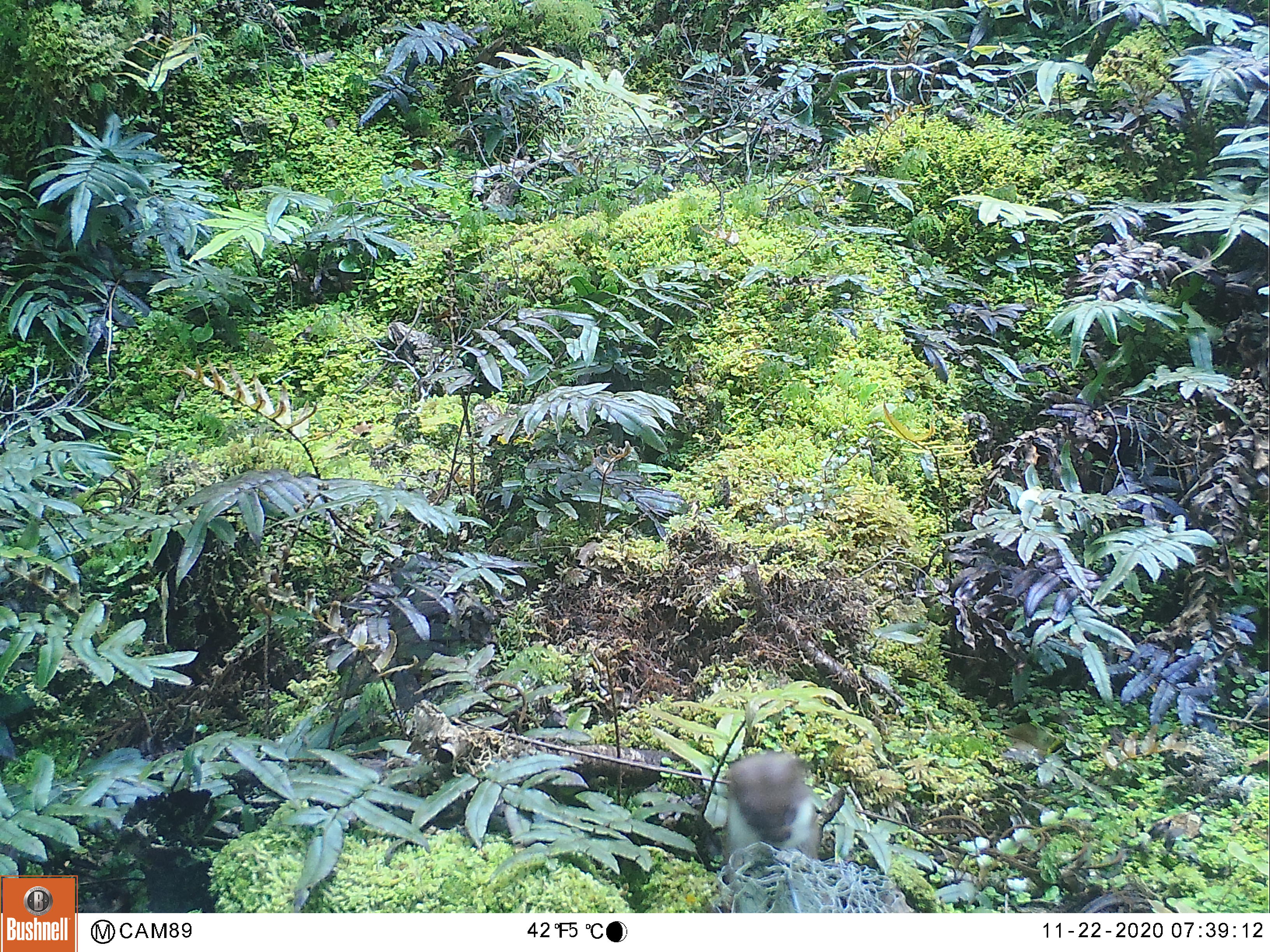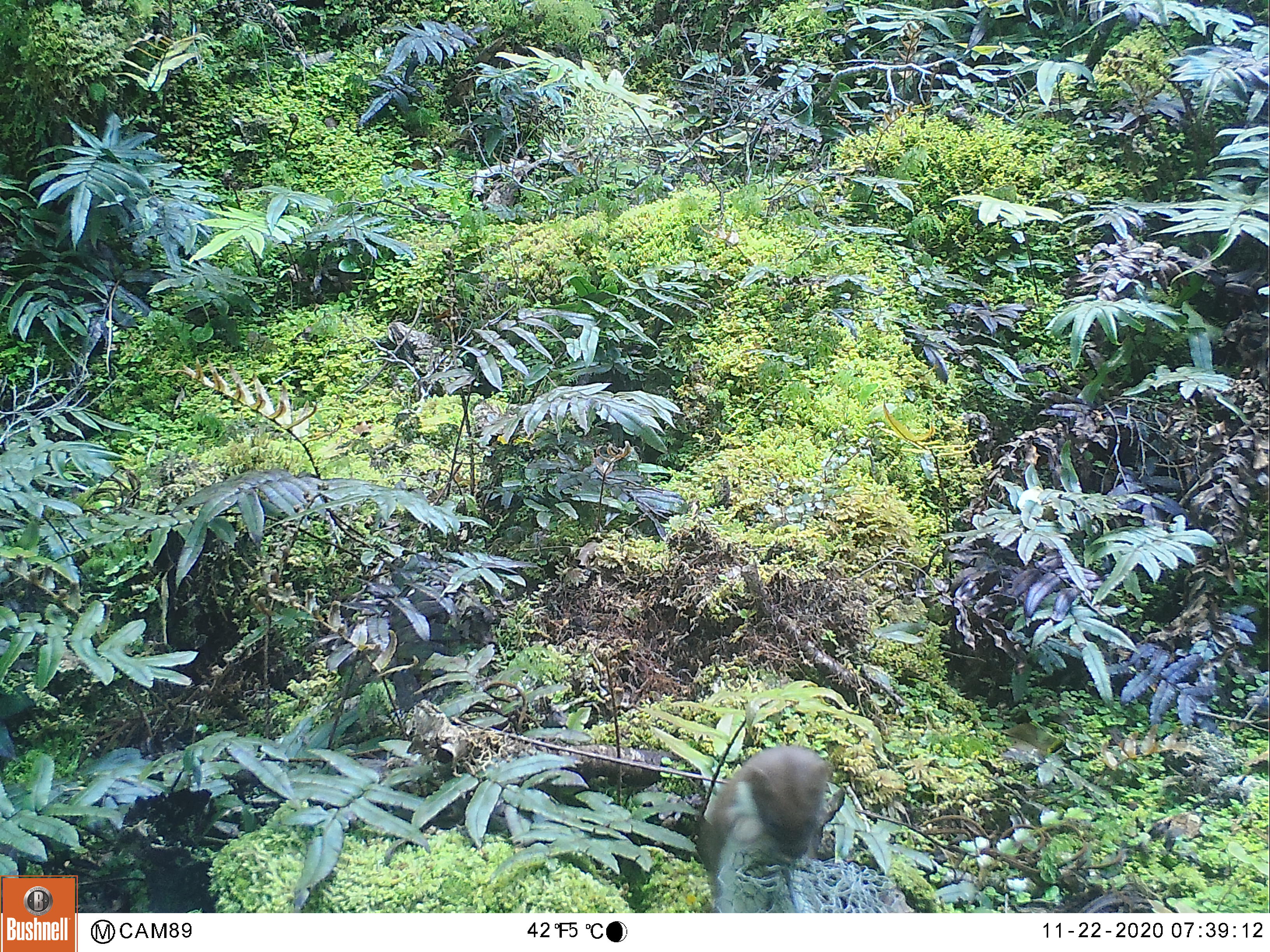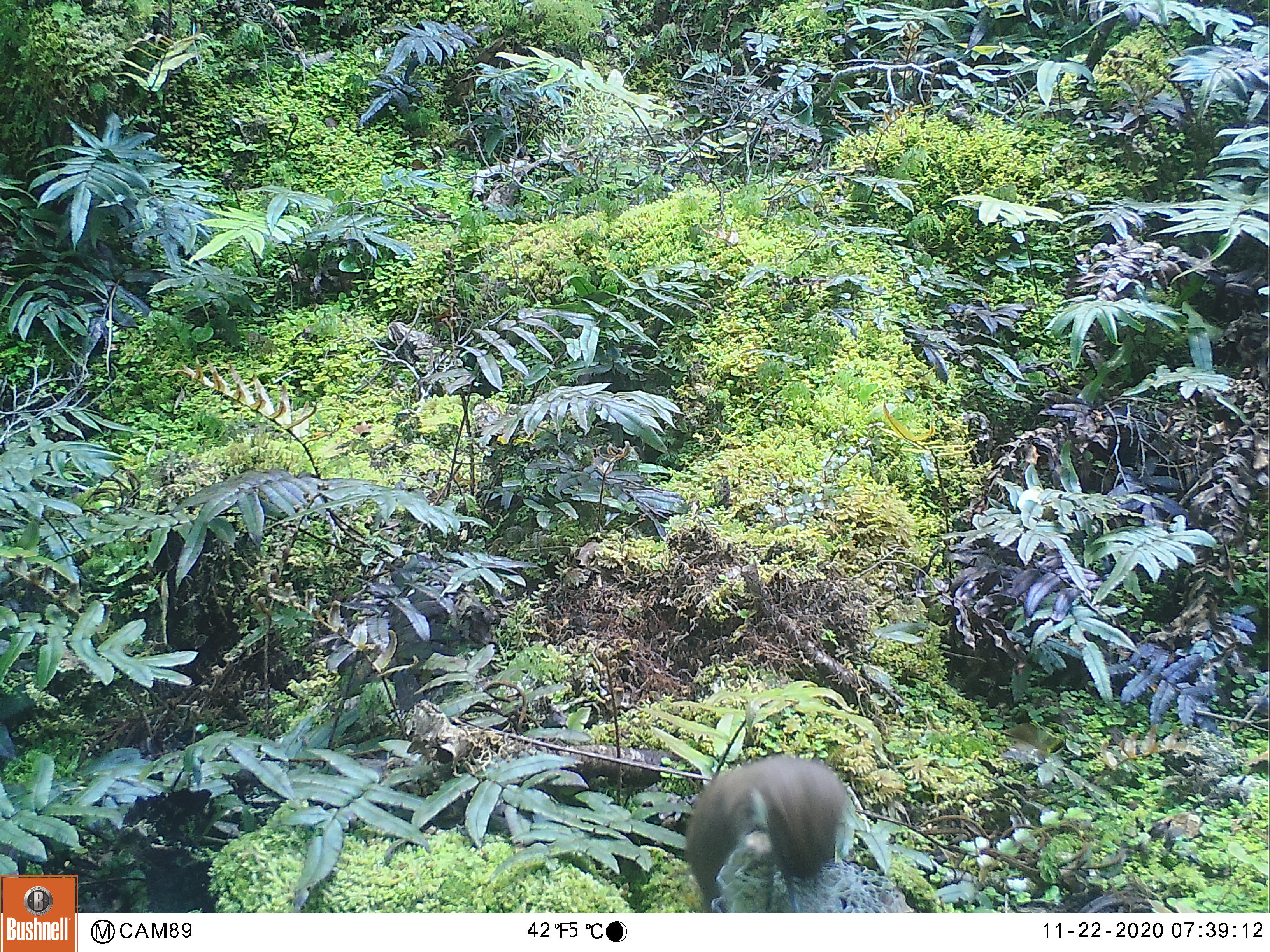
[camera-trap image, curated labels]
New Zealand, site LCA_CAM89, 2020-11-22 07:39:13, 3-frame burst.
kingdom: Animalia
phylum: Chordata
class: Mammalia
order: Carnivora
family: Mustelidae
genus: Mustela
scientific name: Mustela erminea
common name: stoat